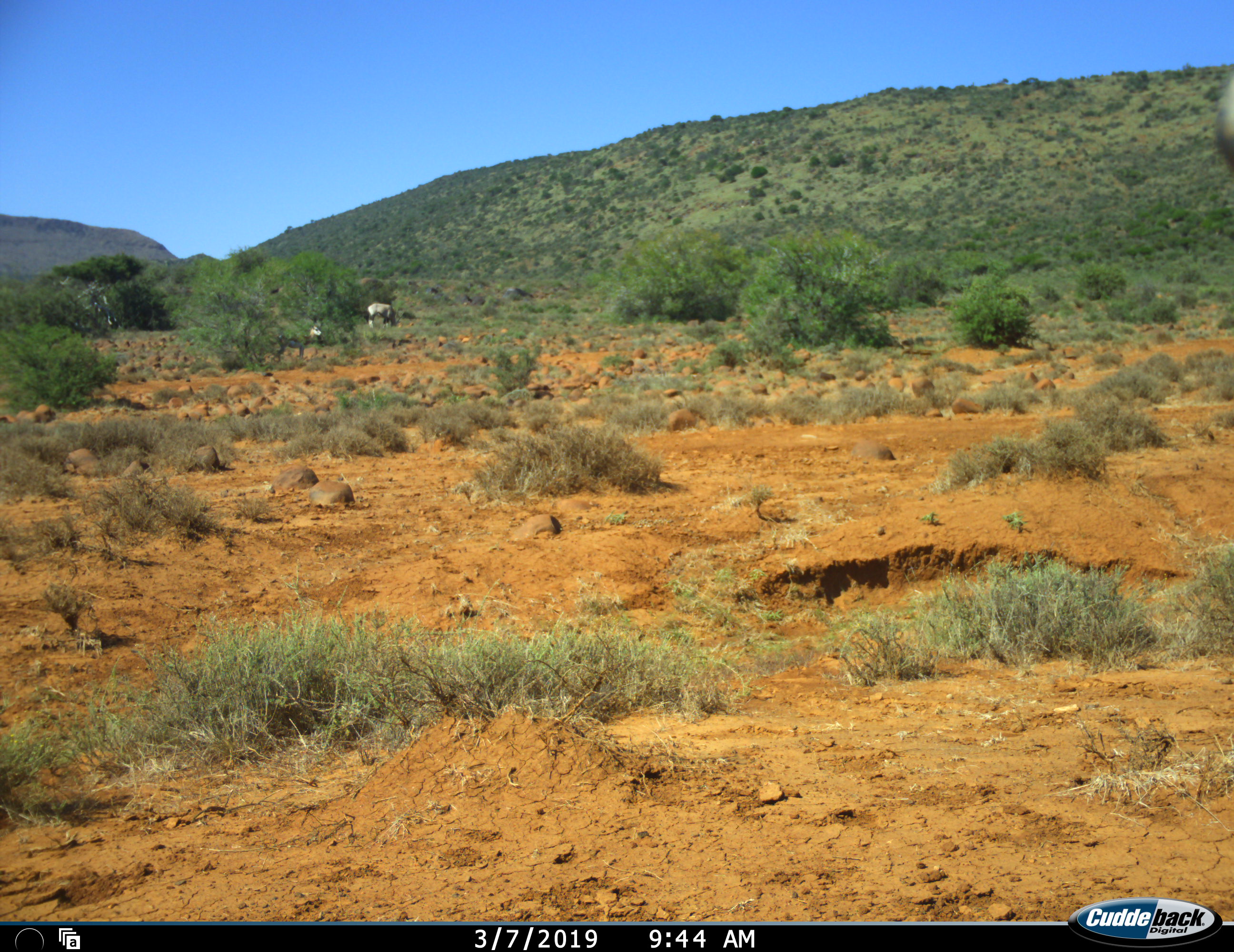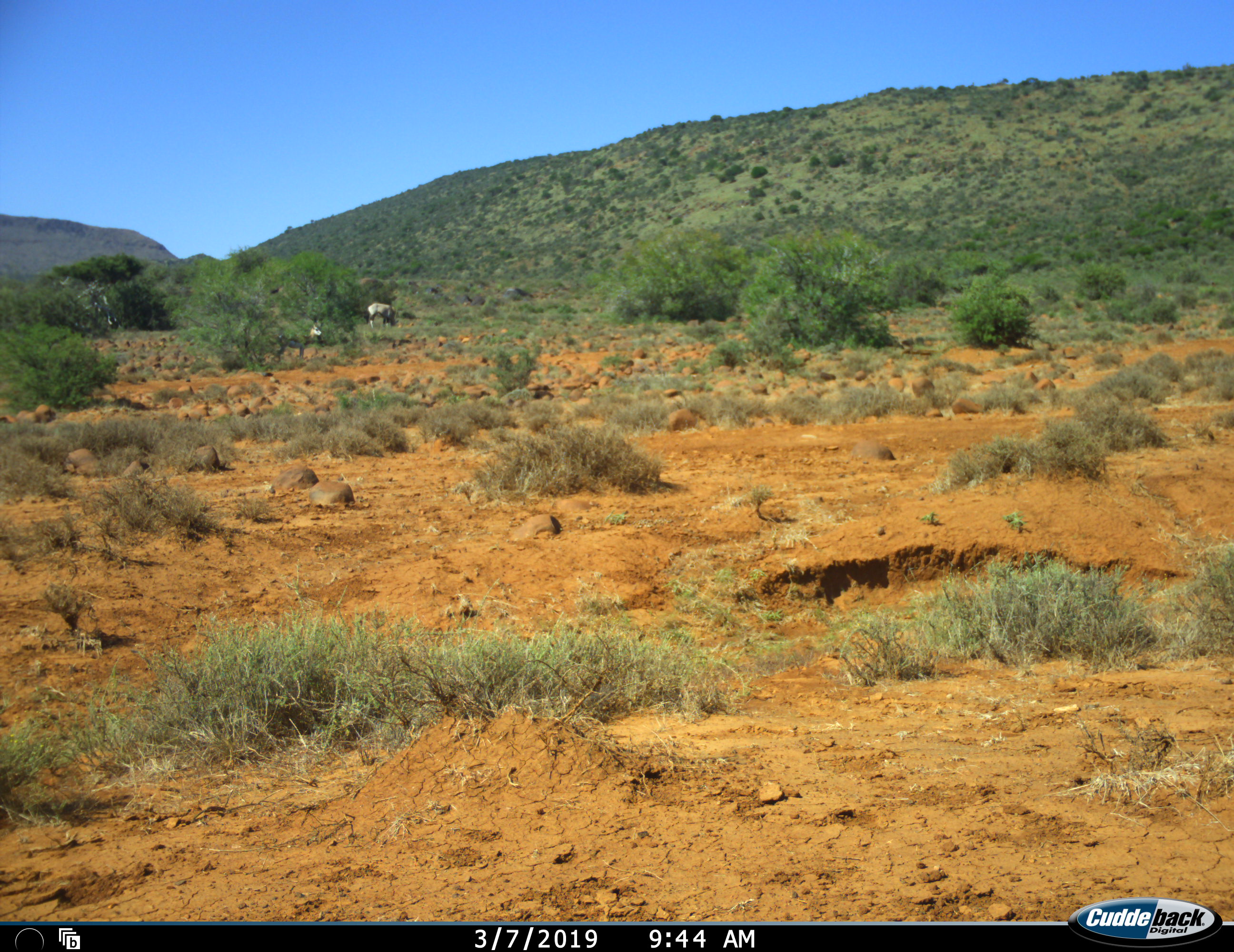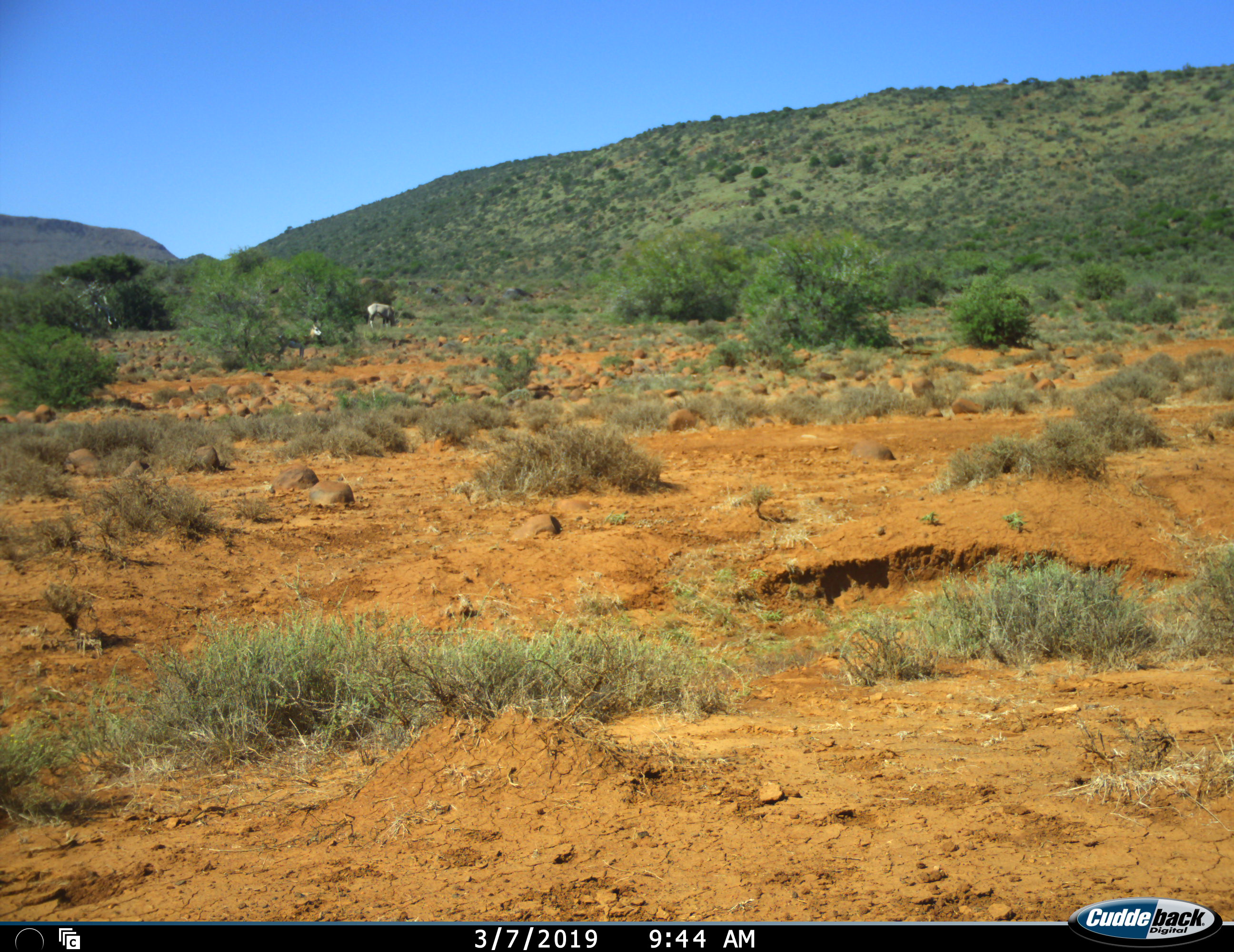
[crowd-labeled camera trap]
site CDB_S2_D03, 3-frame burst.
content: unidentified animal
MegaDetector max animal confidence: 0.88